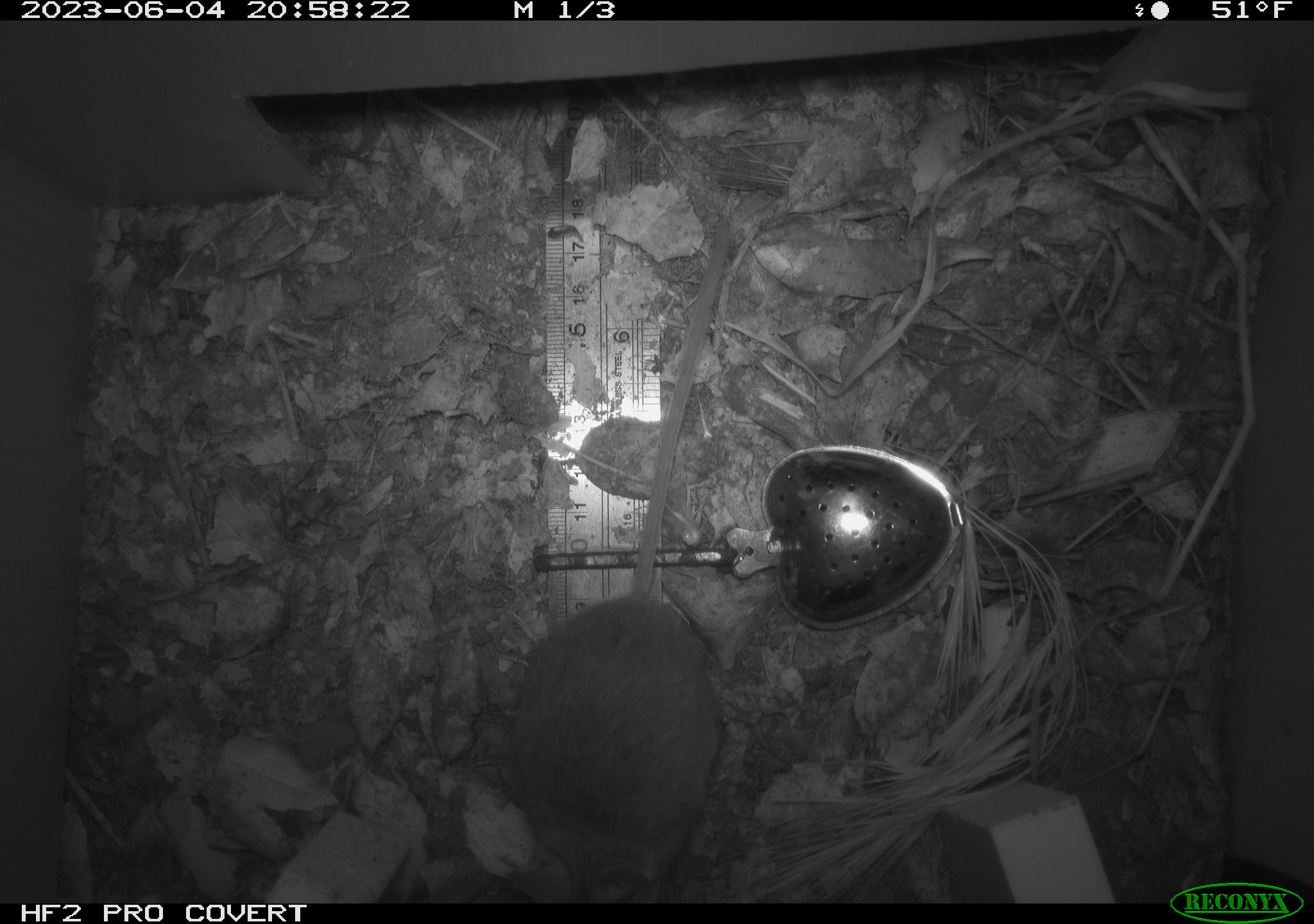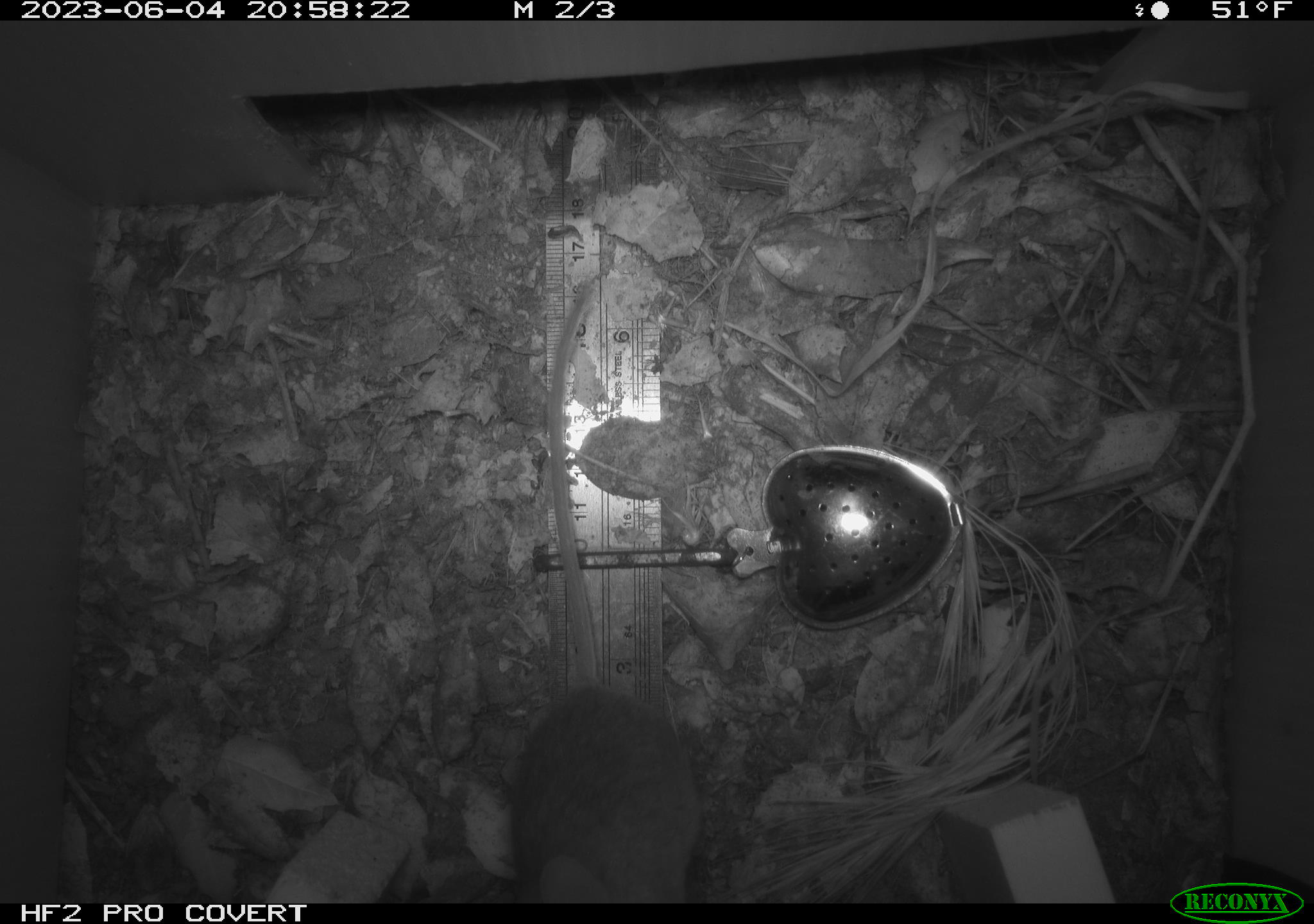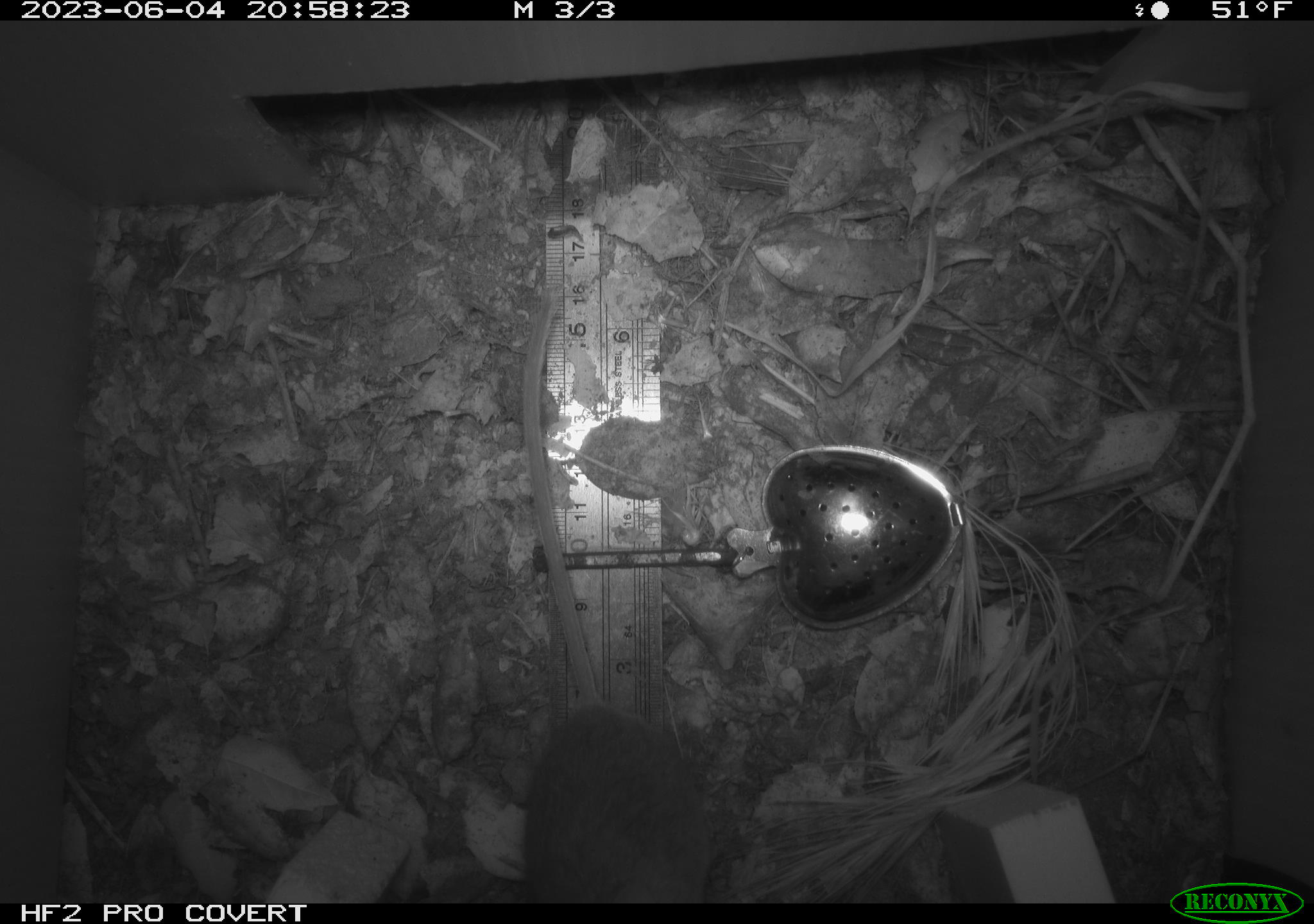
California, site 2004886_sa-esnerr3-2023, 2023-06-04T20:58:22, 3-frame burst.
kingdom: Animalia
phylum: Chordata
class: Mammalia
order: Rodentia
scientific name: Rodentia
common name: mouse species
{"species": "mouse species (Rodentia)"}